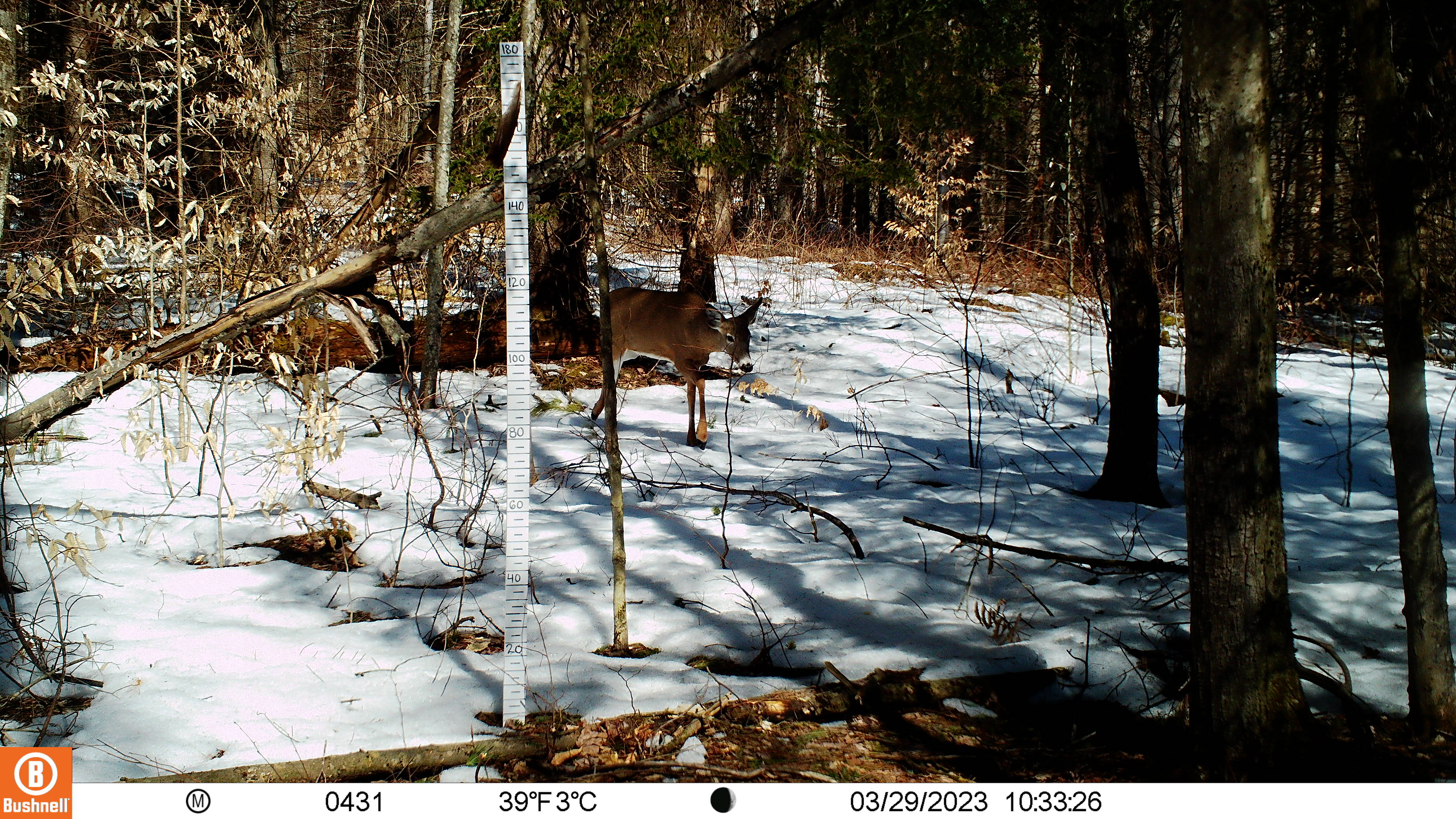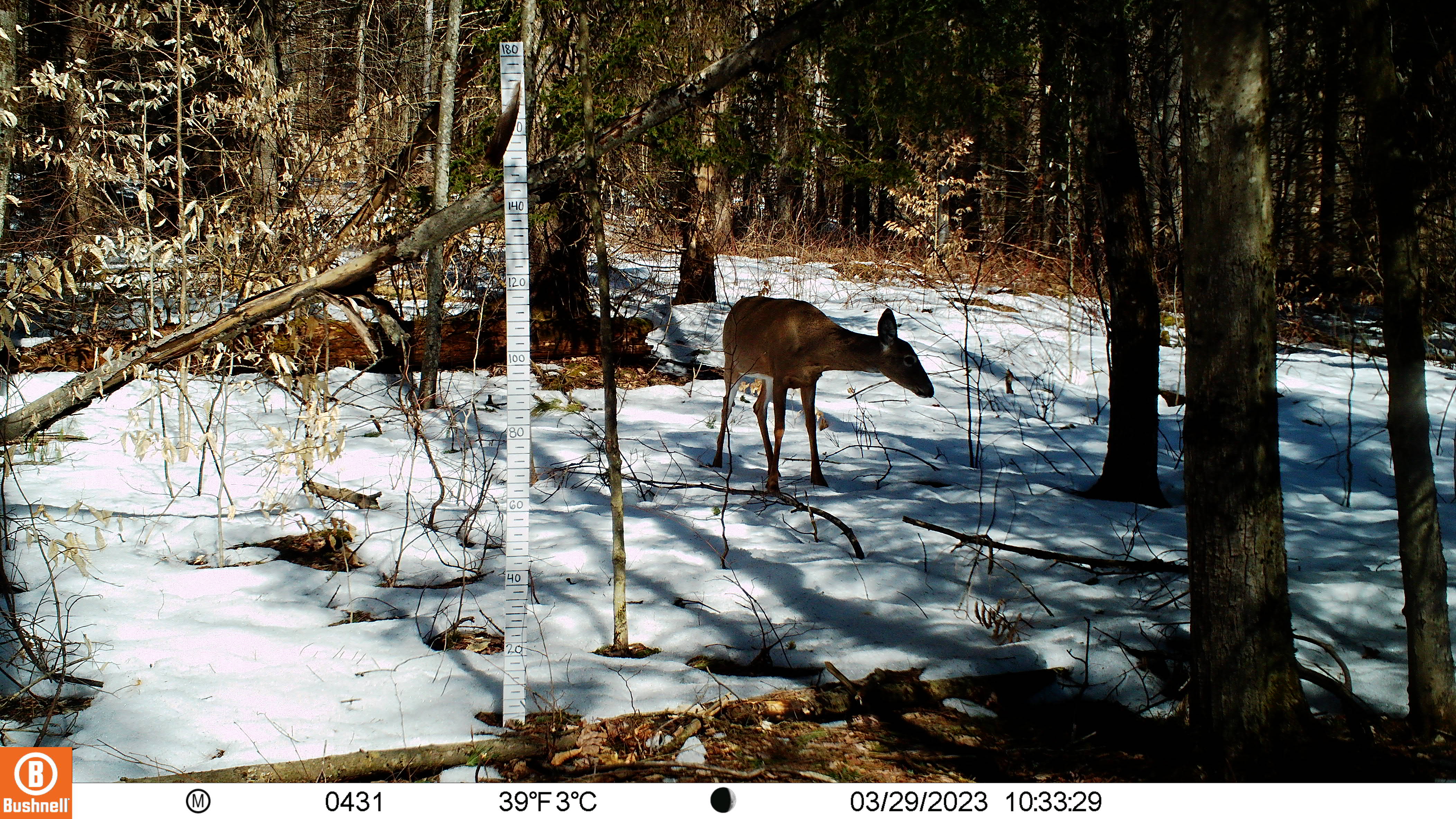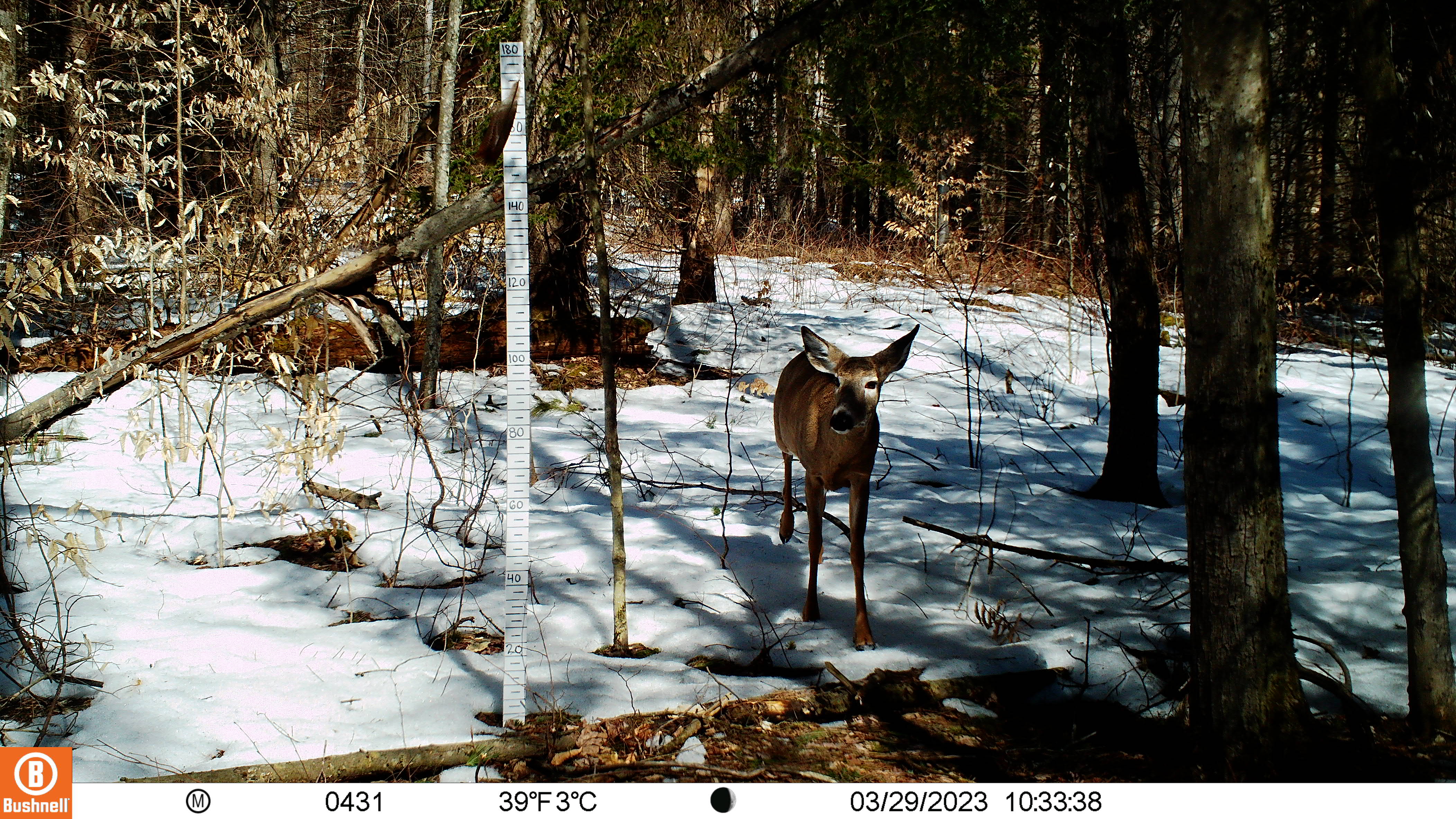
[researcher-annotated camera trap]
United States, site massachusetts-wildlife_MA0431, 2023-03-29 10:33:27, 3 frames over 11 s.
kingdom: Animalia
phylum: Chordata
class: Mammalia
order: Artiodactyla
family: Cervidae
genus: Odocoileus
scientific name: Odocoileus virginianus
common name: white-tailed deer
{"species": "white-tailed deer (Odocoileus virginianus)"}